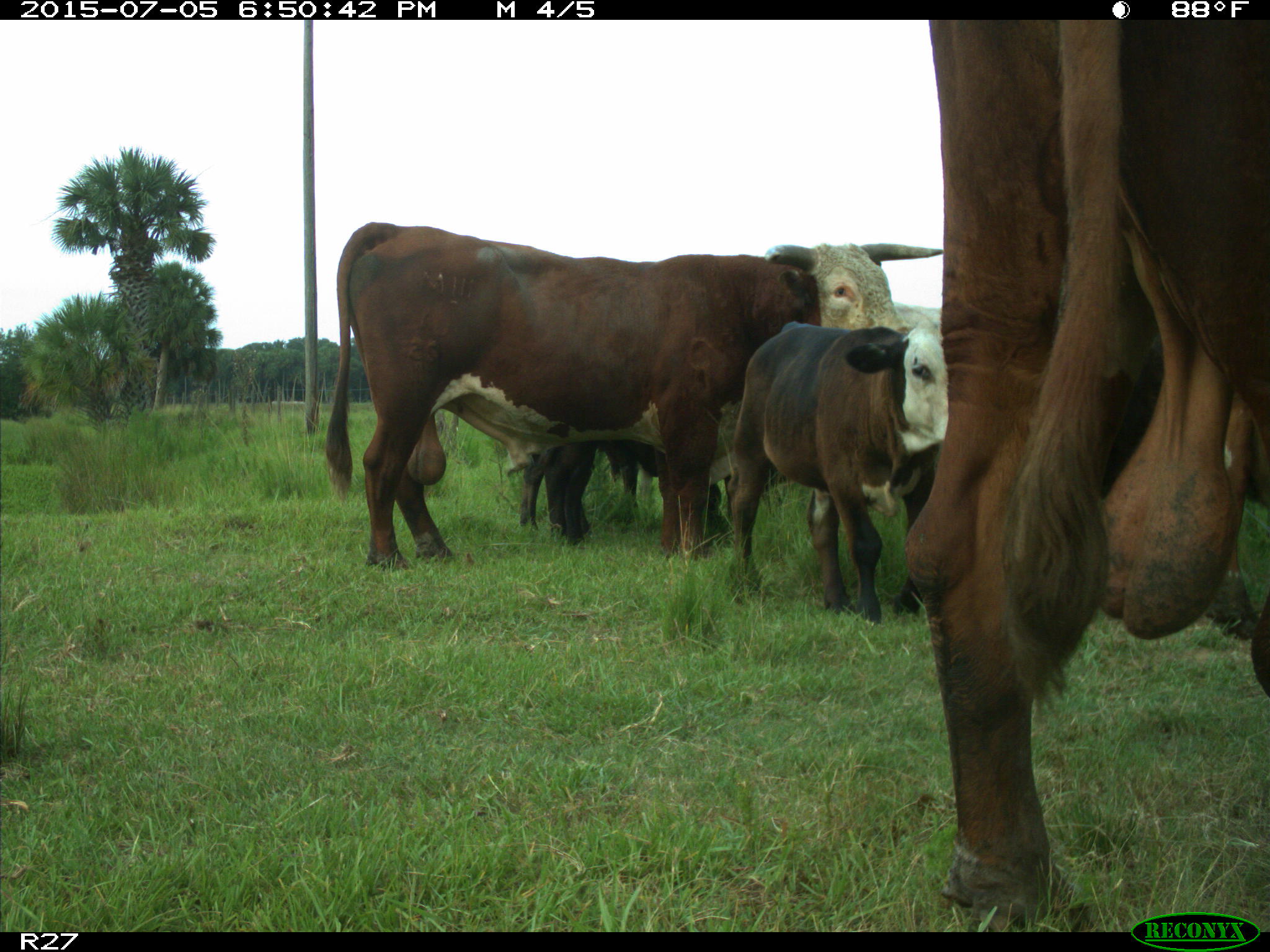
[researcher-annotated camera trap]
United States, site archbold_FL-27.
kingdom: Animalia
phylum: Chordata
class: Mammalia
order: Artiodactyla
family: Bovidae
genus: Bos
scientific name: Bos taurus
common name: domestic cow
Bos taurus (domestic cow).